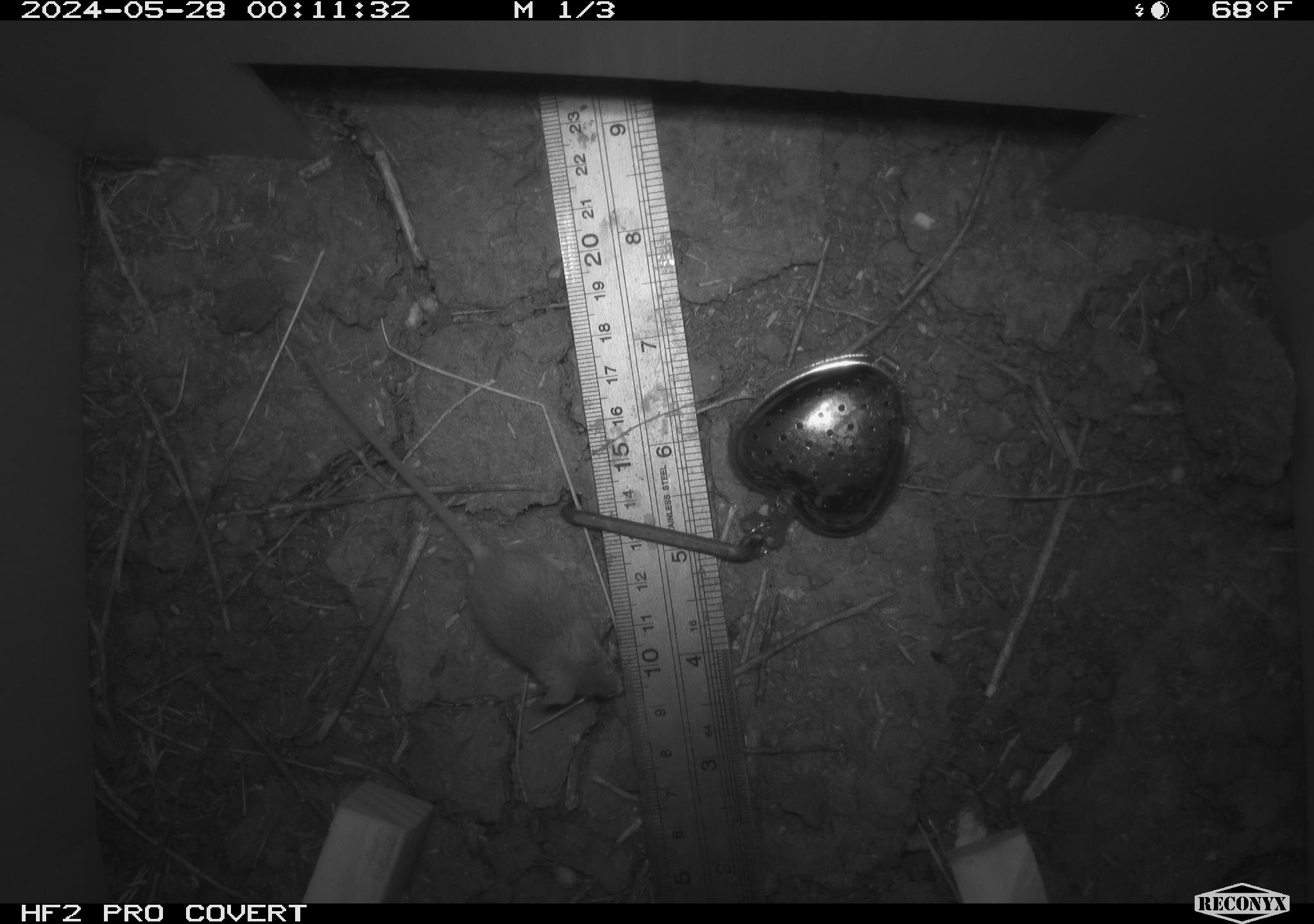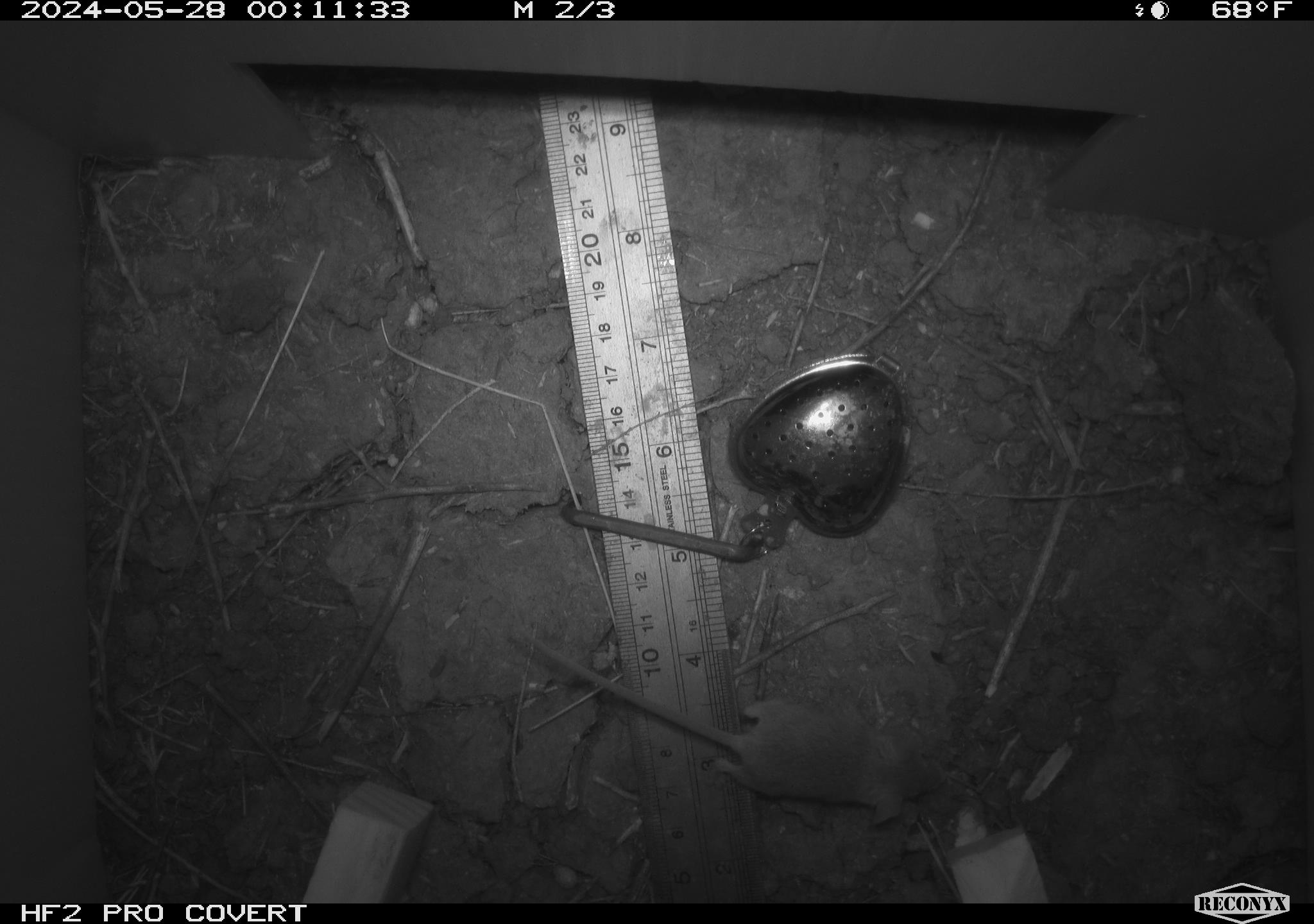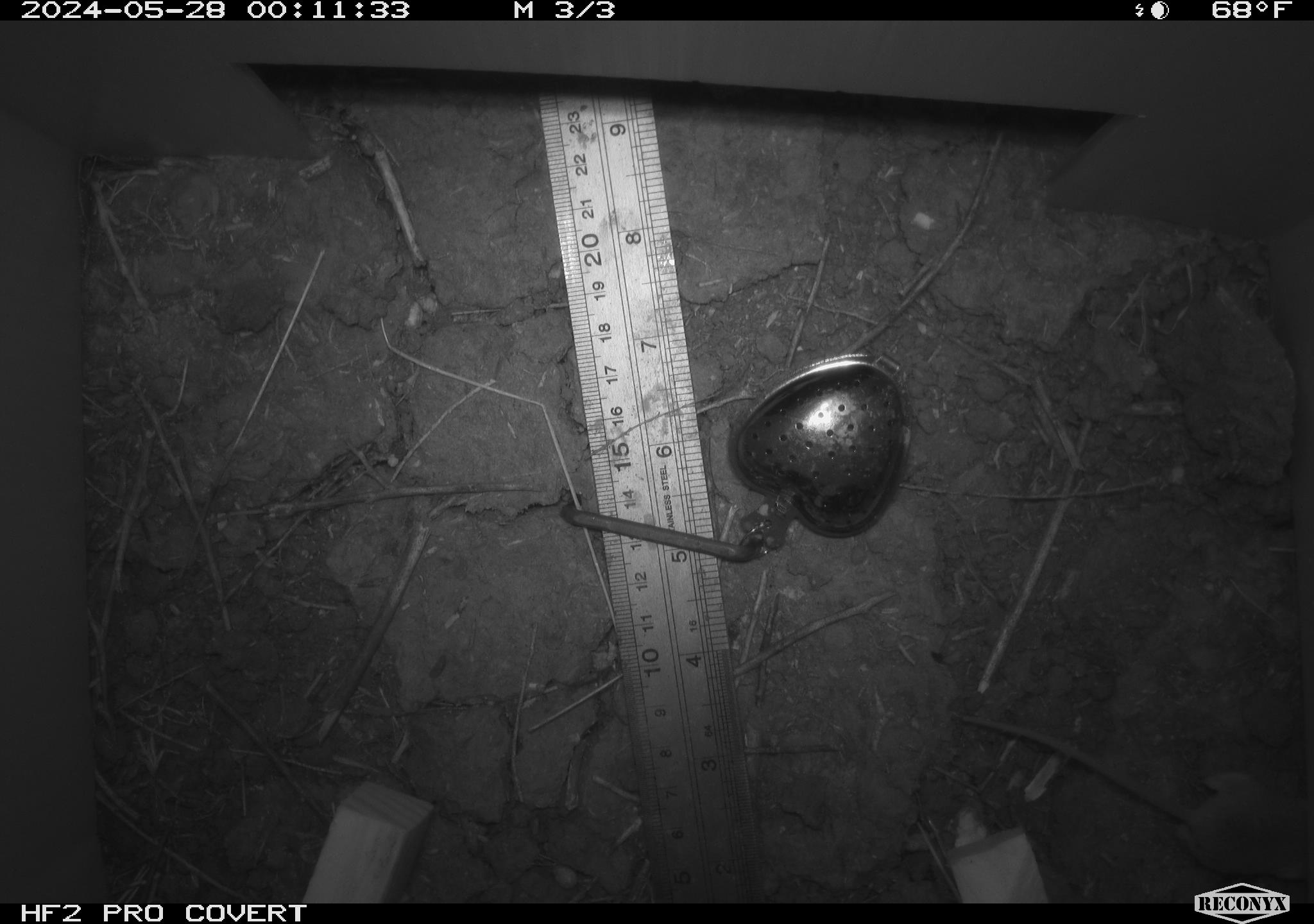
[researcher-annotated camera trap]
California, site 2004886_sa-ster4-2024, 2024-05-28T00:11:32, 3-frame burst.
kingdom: Animalia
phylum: Chordata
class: Mammalia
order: Rodentia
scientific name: Rodentia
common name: mouse species